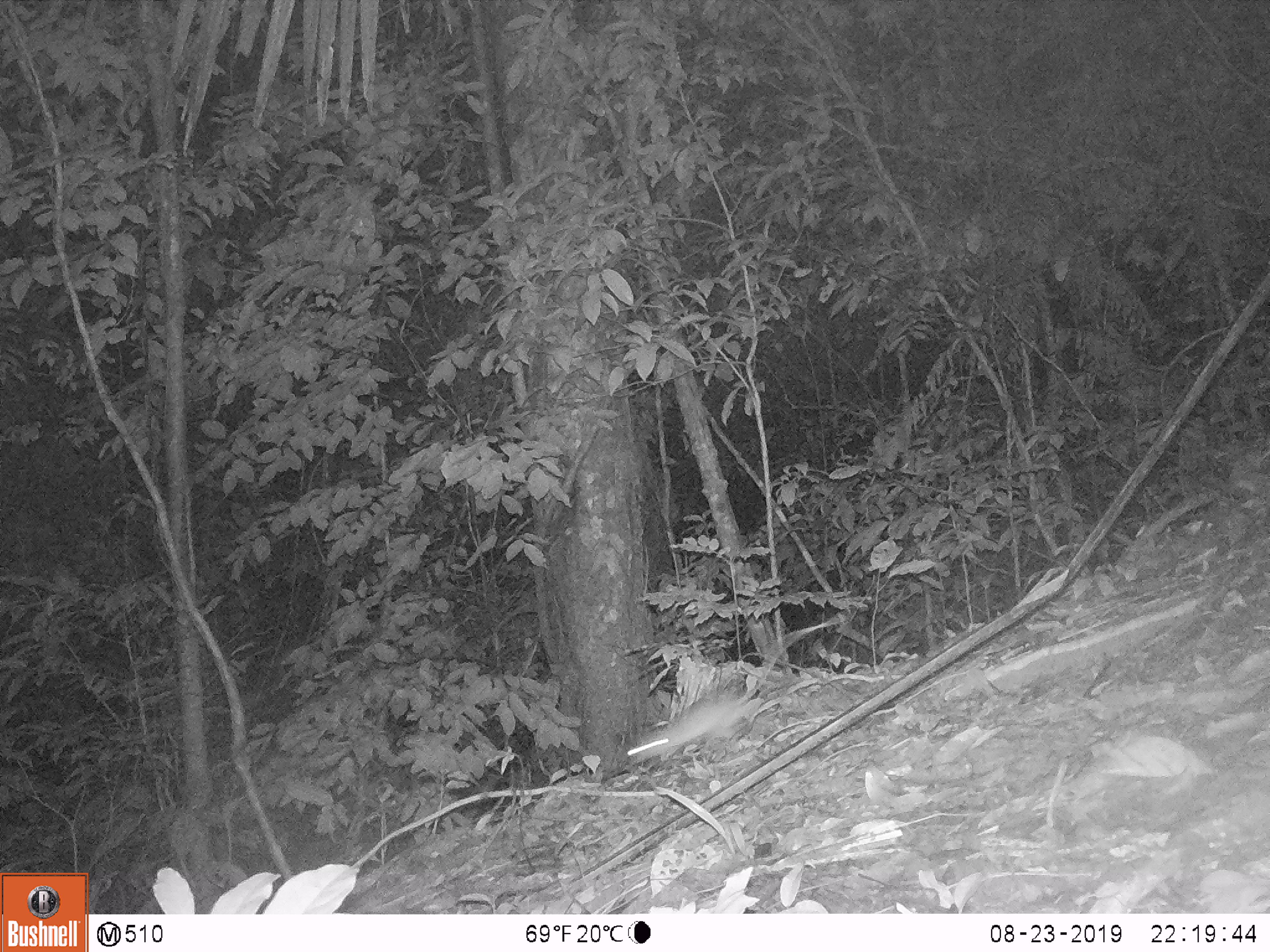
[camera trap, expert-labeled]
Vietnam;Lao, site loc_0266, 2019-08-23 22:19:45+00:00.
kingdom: Animalia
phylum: Chordata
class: Mammalia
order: Rodentia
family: Muridae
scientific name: Muridae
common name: old-world mice and rats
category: unidentified murid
Unidentified murid (old-world mice and rats) (Muridae). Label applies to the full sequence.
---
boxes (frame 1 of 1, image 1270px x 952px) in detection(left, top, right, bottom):
unidentified murid: detection(625, 616, 840, 766)